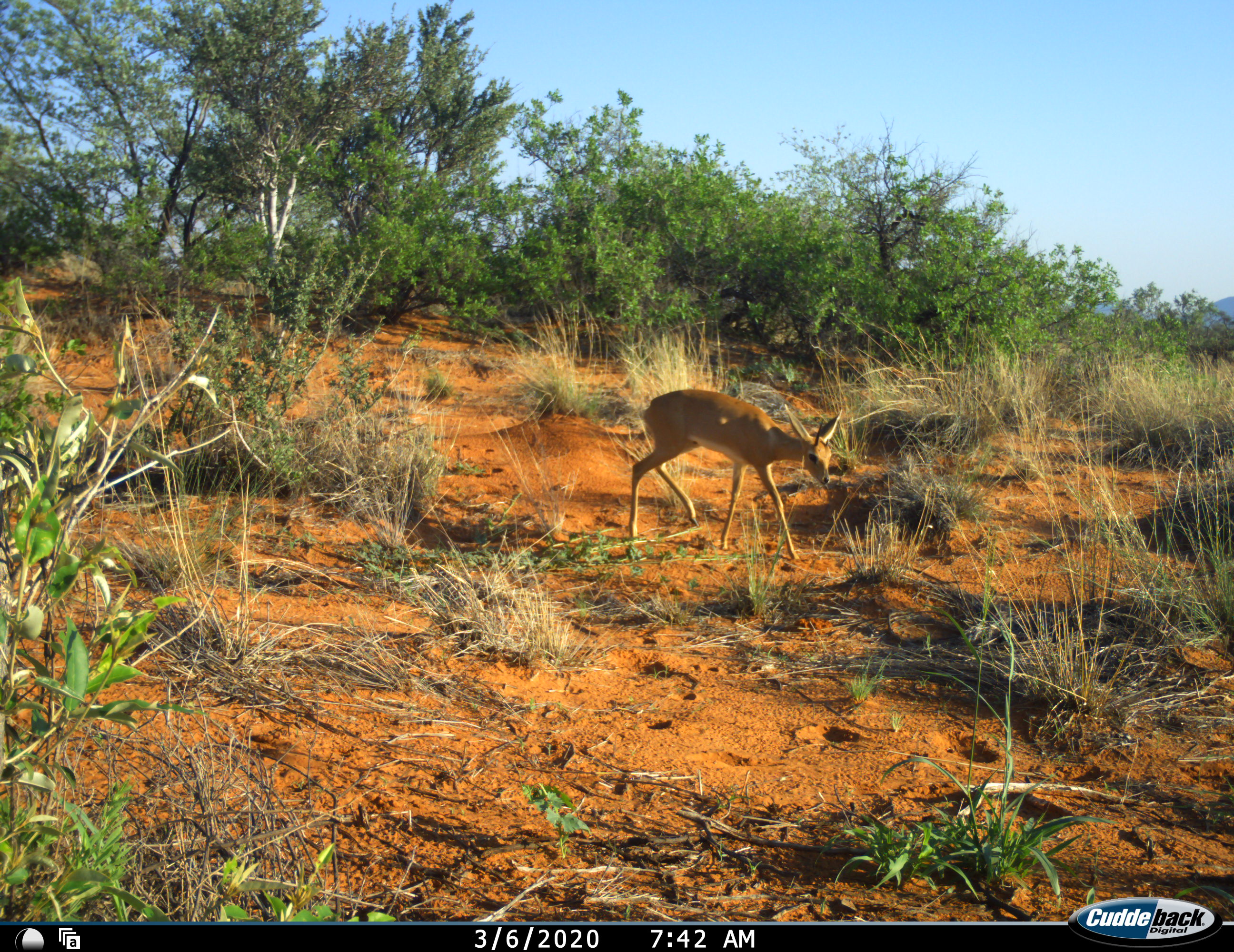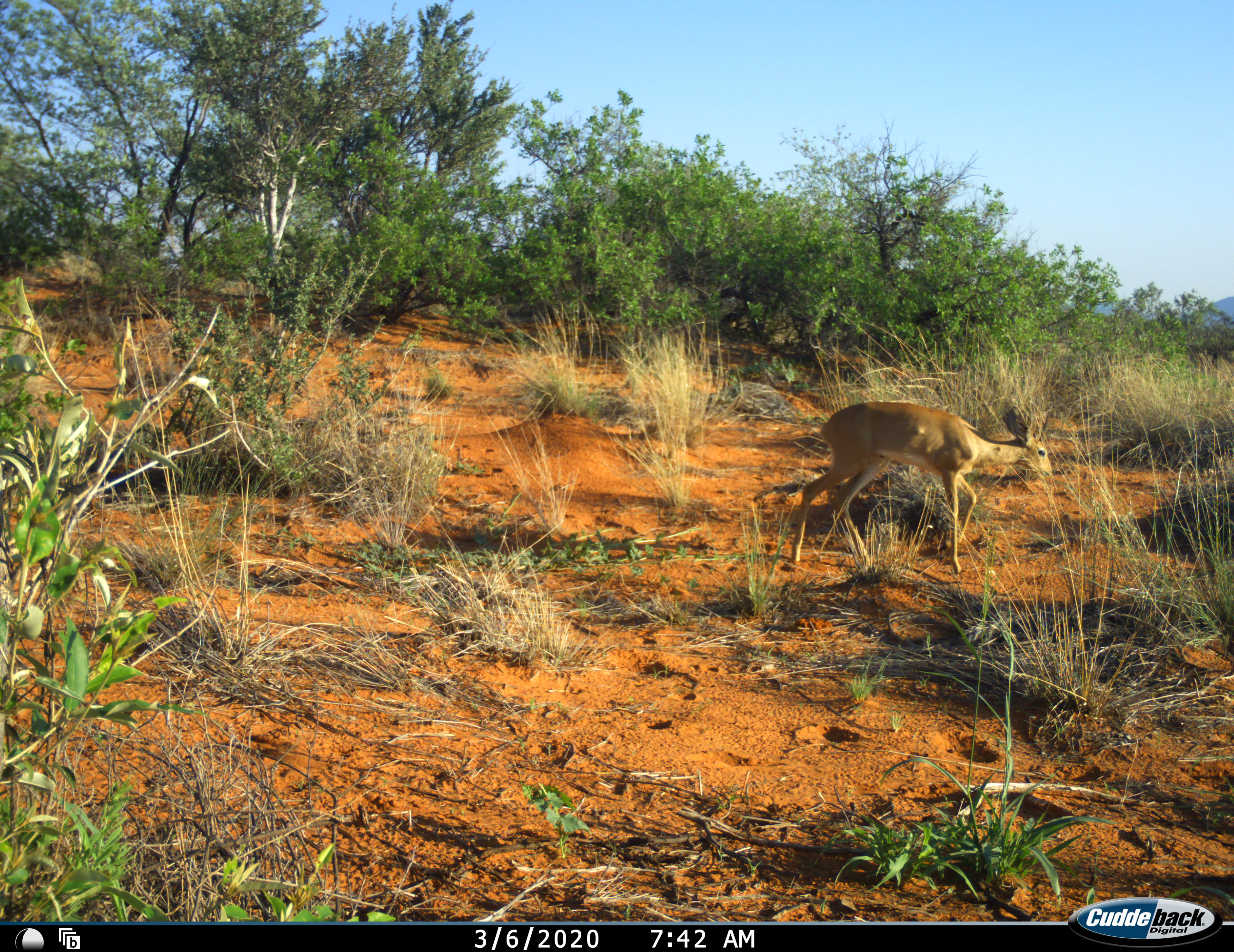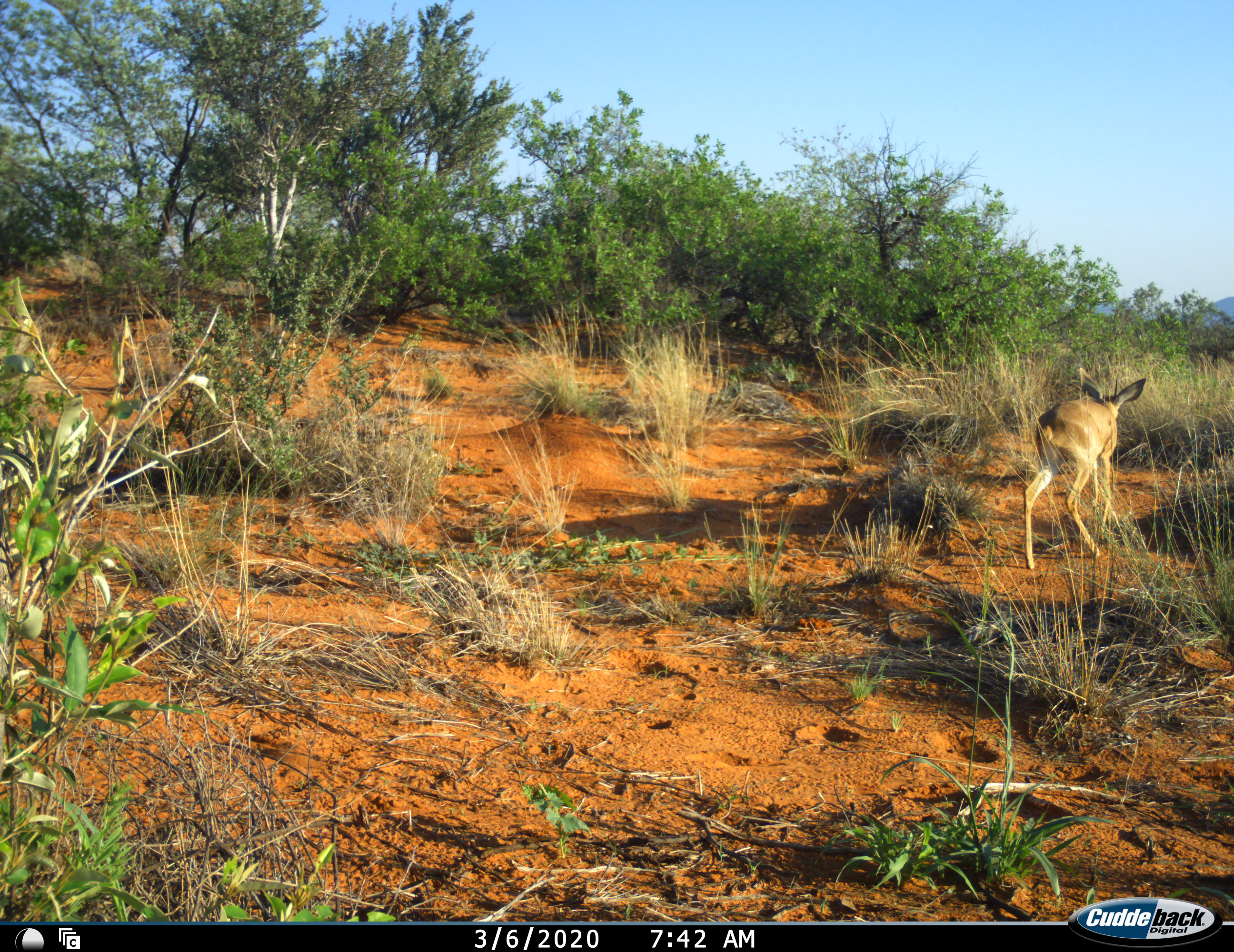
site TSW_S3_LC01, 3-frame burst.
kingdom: Animalia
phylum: Chordata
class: Mammalia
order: Artiodactyla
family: Bovidae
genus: Raphicerus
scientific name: Raphicerus campestris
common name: steenbok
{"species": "steenbok (Raphicerus campestris)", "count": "1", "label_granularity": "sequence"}